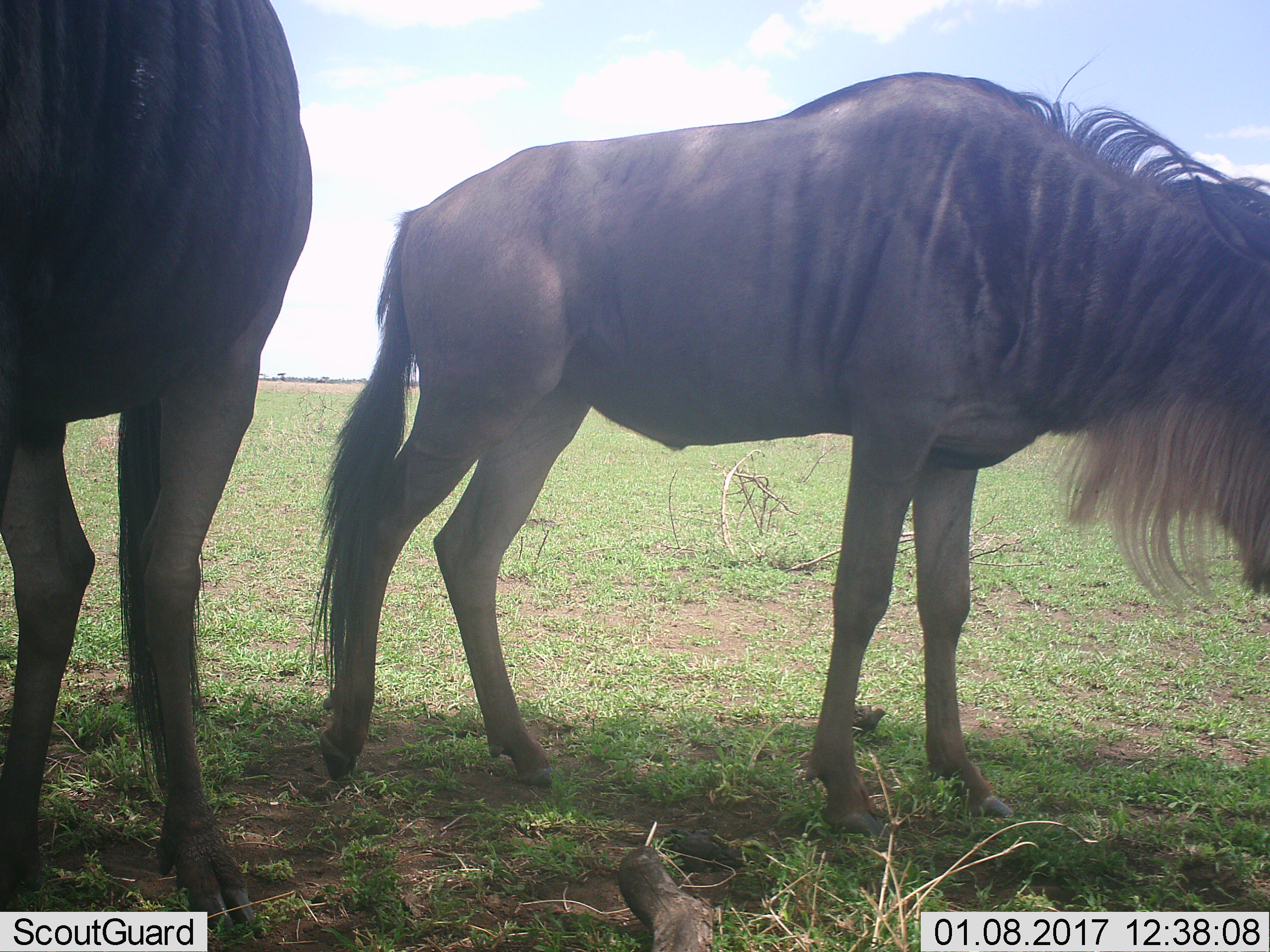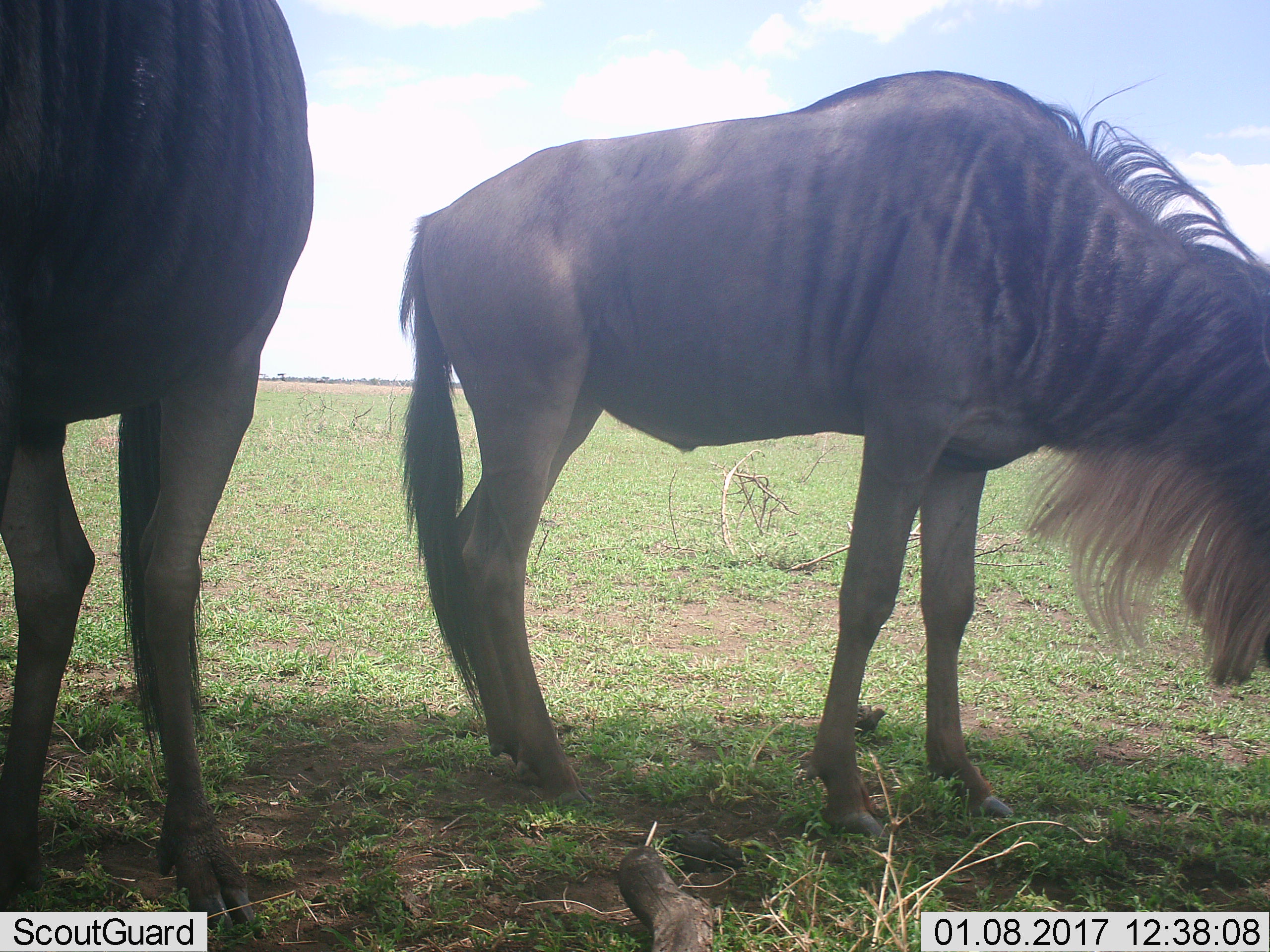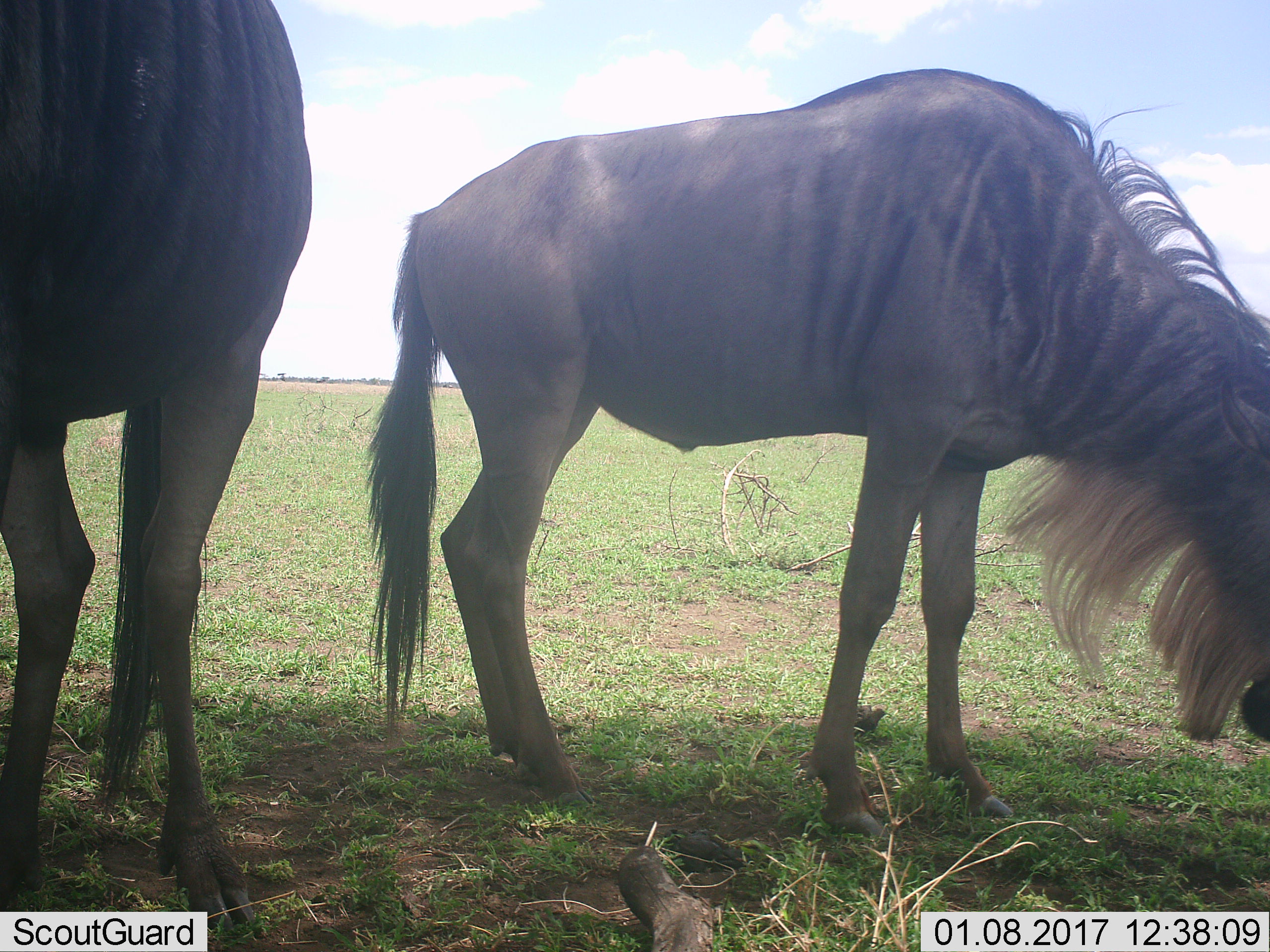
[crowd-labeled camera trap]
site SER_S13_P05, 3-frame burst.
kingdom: Animalia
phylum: Chordata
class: Mammalia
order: Artiodactyla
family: Bovidae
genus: Connochaetes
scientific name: Connochaetes taurinus taurinus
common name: blue wildebeest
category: wildebeestblue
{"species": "wildebeestblue (blue wildebeest) (Connochaetes taurinus taurinus)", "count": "2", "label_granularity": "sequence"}